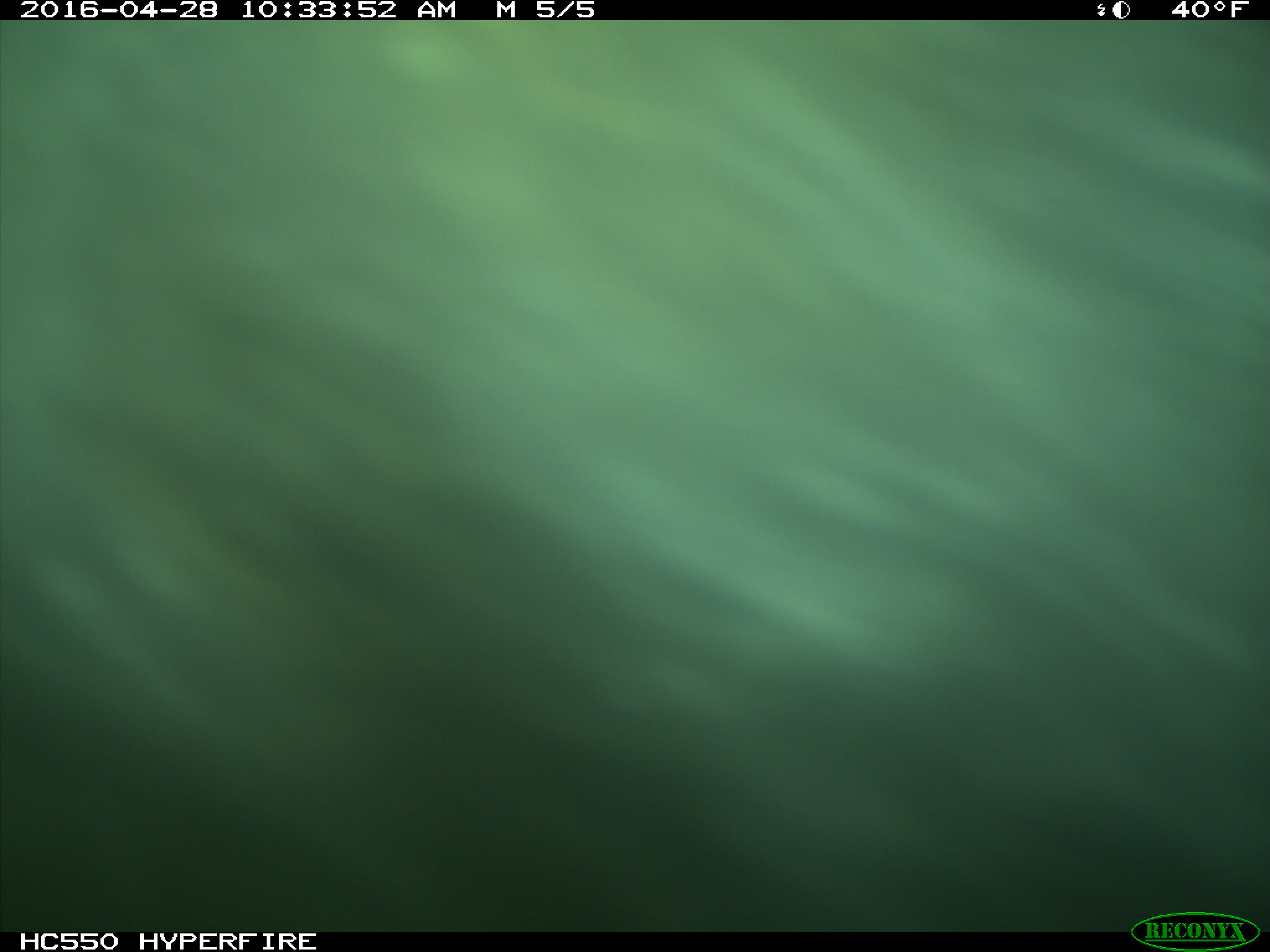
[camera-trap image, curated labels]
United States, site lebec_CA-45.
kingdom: Animalia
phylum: Chordata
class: Mammalia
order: Artiodactyla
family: Bovidae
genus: Bos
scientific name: Bos taurus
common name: domestic cow